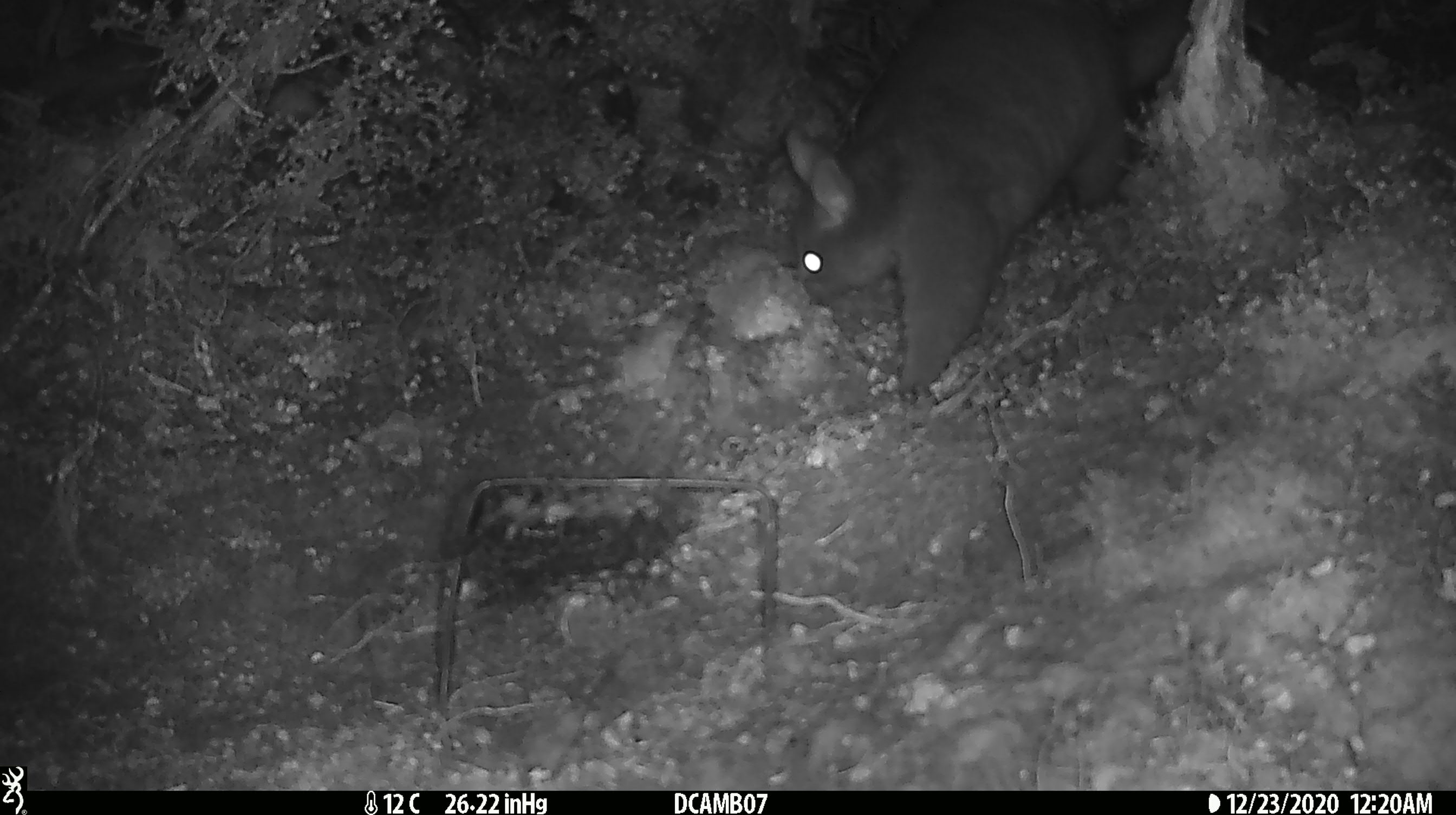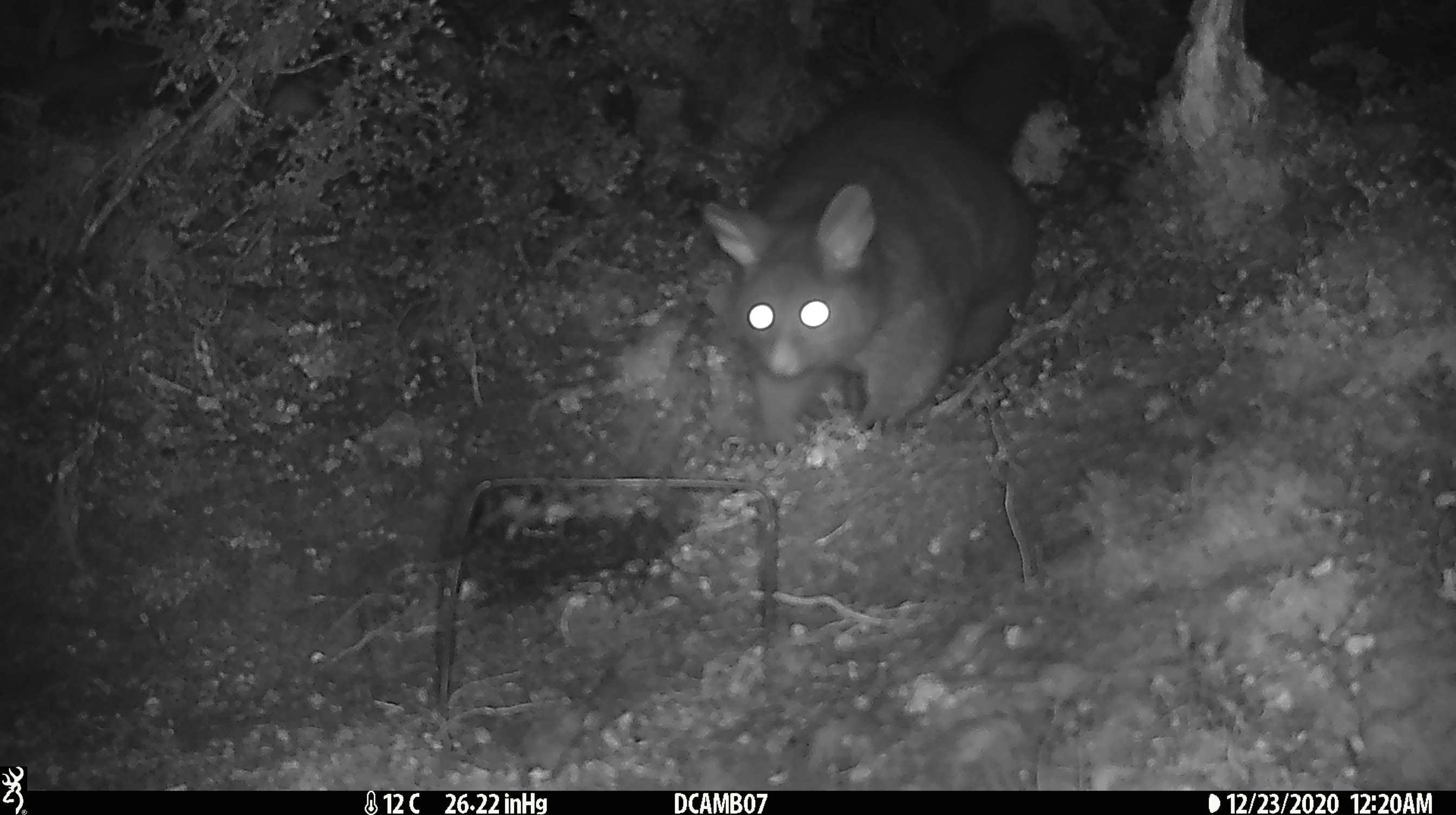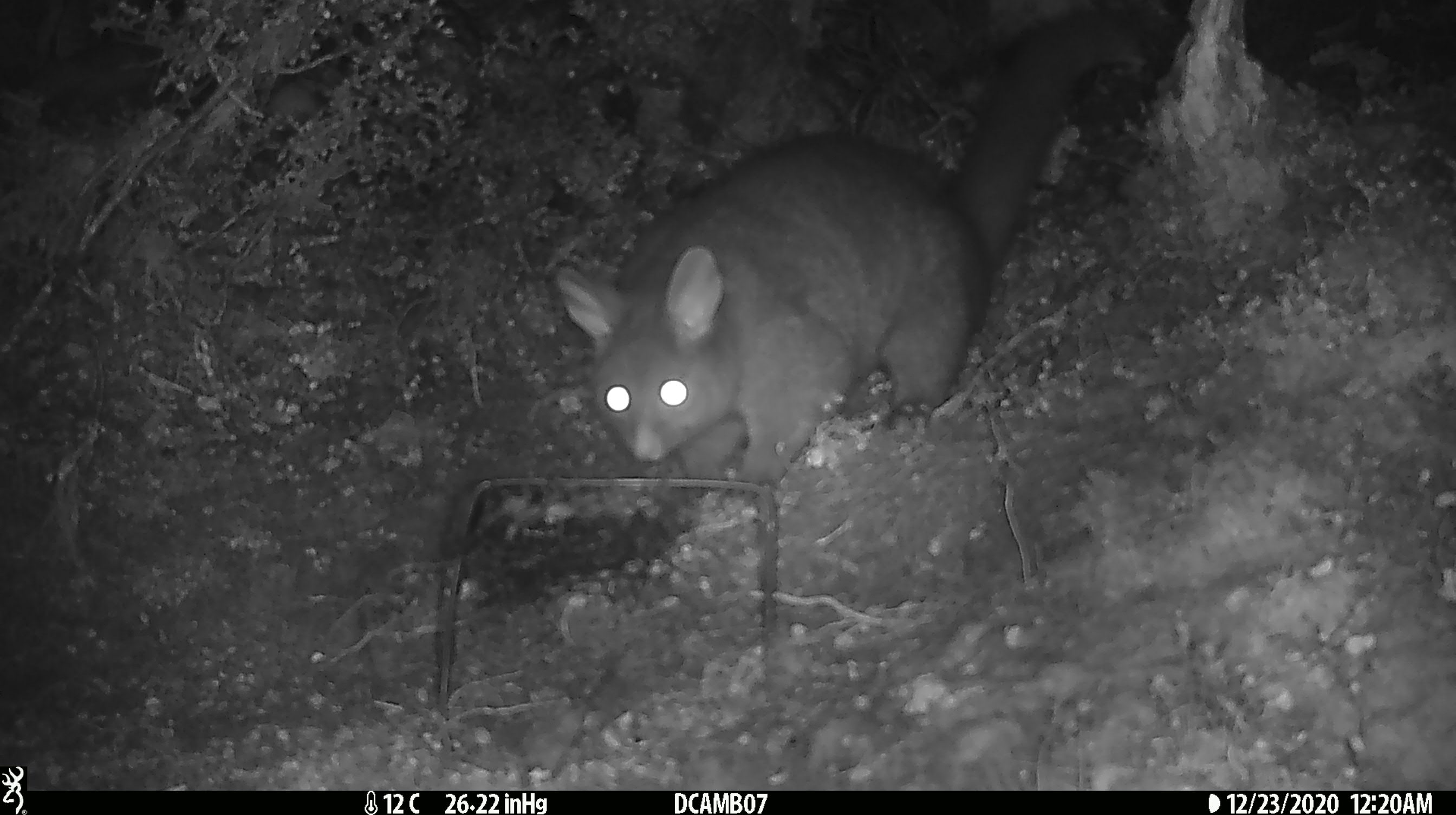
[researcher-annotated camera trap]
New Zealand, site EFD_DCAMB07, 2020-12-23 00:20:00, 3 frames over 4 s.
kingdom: Animalia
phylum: Chordata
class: Mammalia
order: Diprotodontia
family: Phalangeridae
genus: Trichosurus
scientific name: Trichosurus vulpecula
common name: common brushtail possum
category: possum